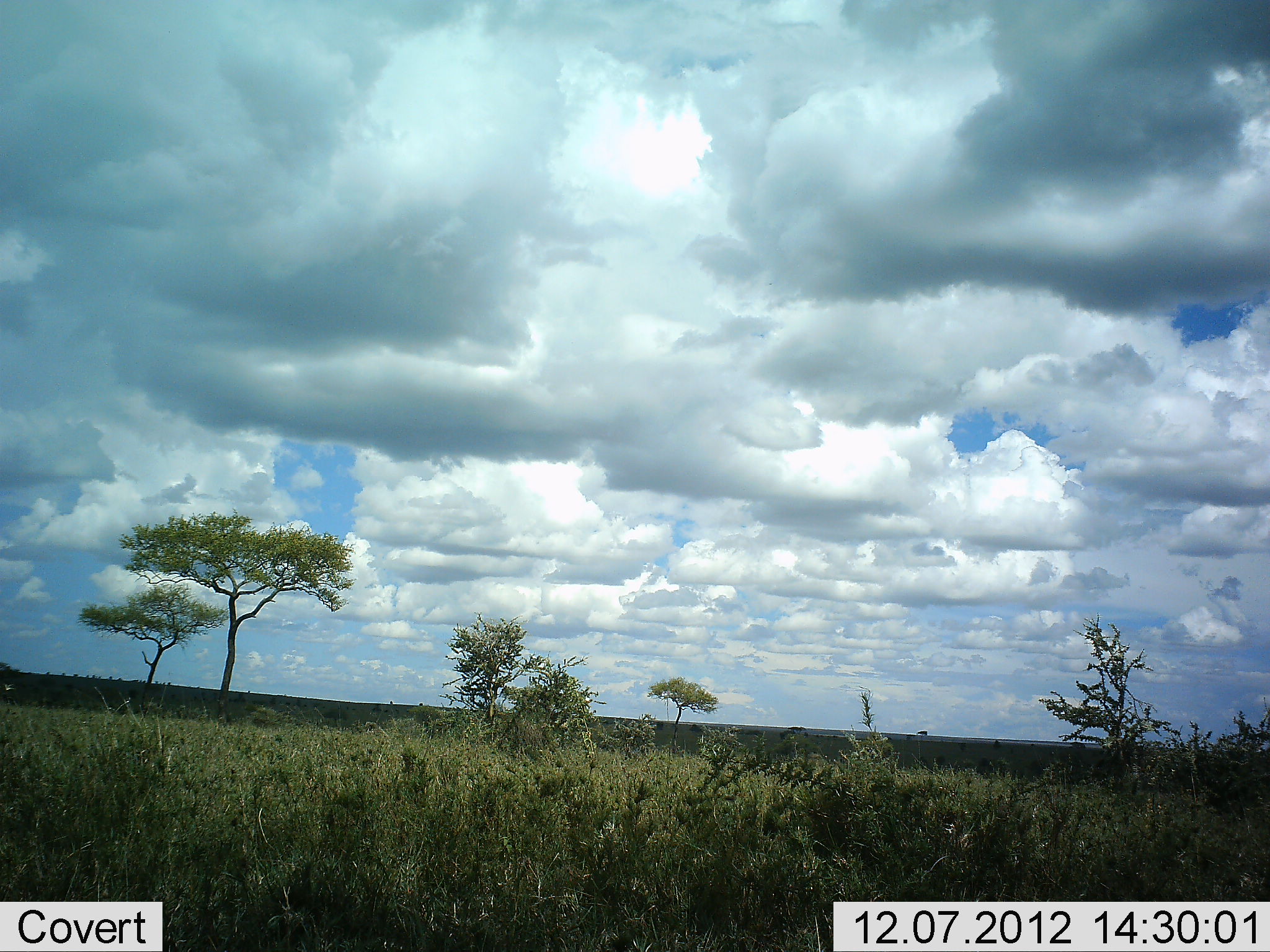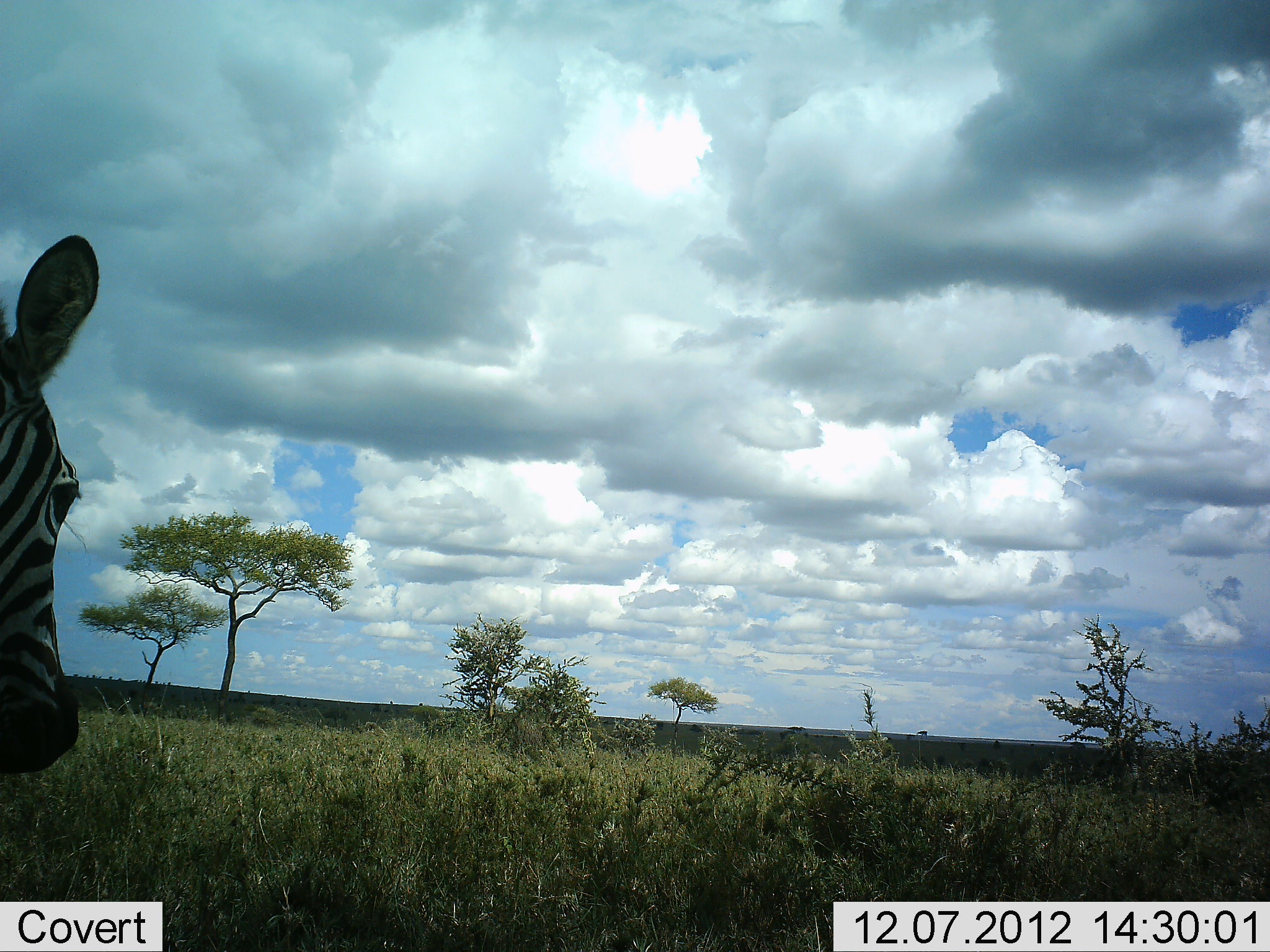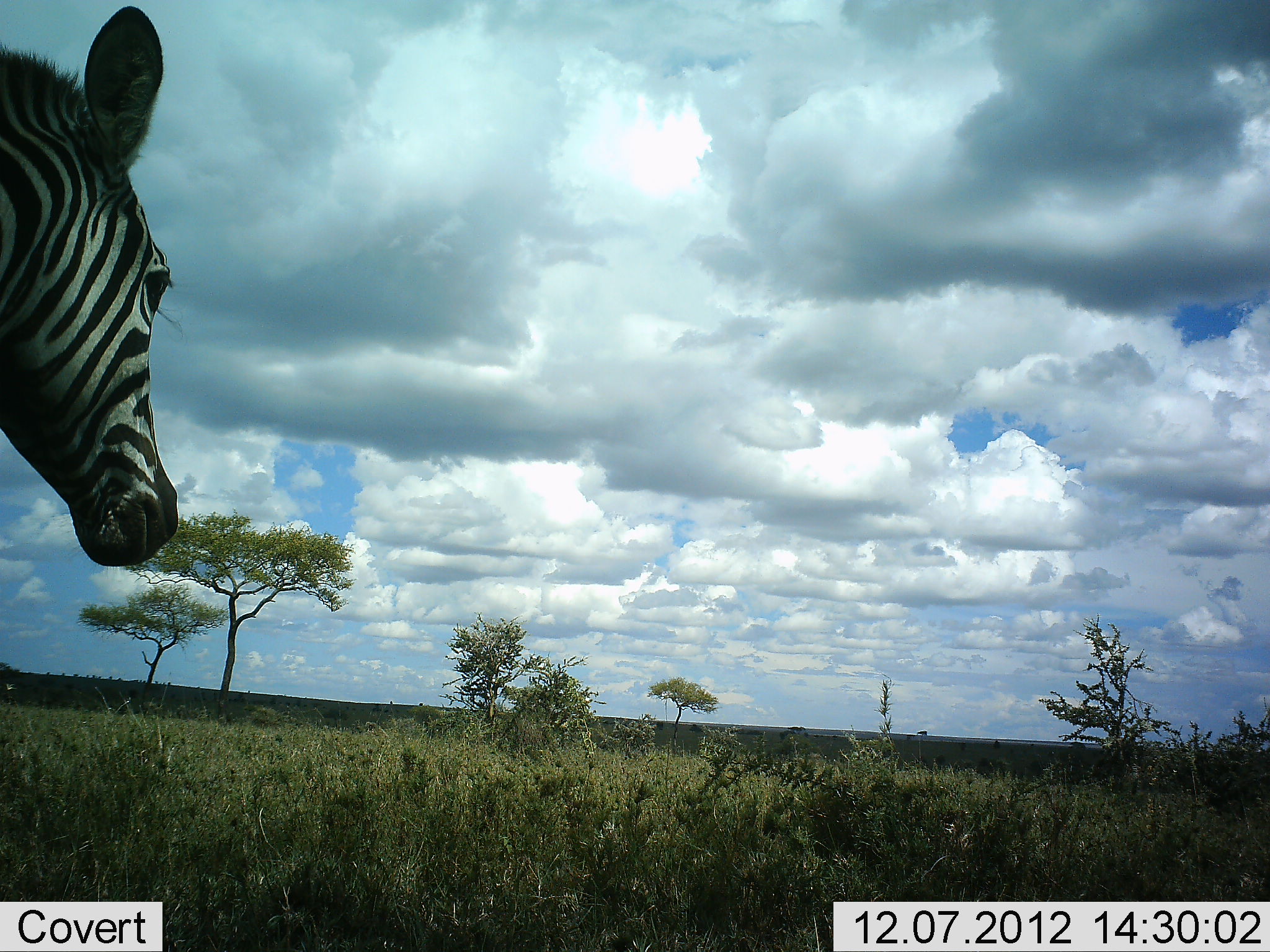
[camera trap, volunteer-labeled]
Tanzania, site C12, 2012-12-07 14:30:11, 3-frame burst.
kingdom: Animalia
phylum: Chordata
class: Mammalia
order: Perissodactyla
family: Equidae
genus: Equus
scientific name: Equus quagga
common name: plains zebra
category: zebra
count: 1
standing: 40%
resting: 0%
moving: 70%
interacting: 0%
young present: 0%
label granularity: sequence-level